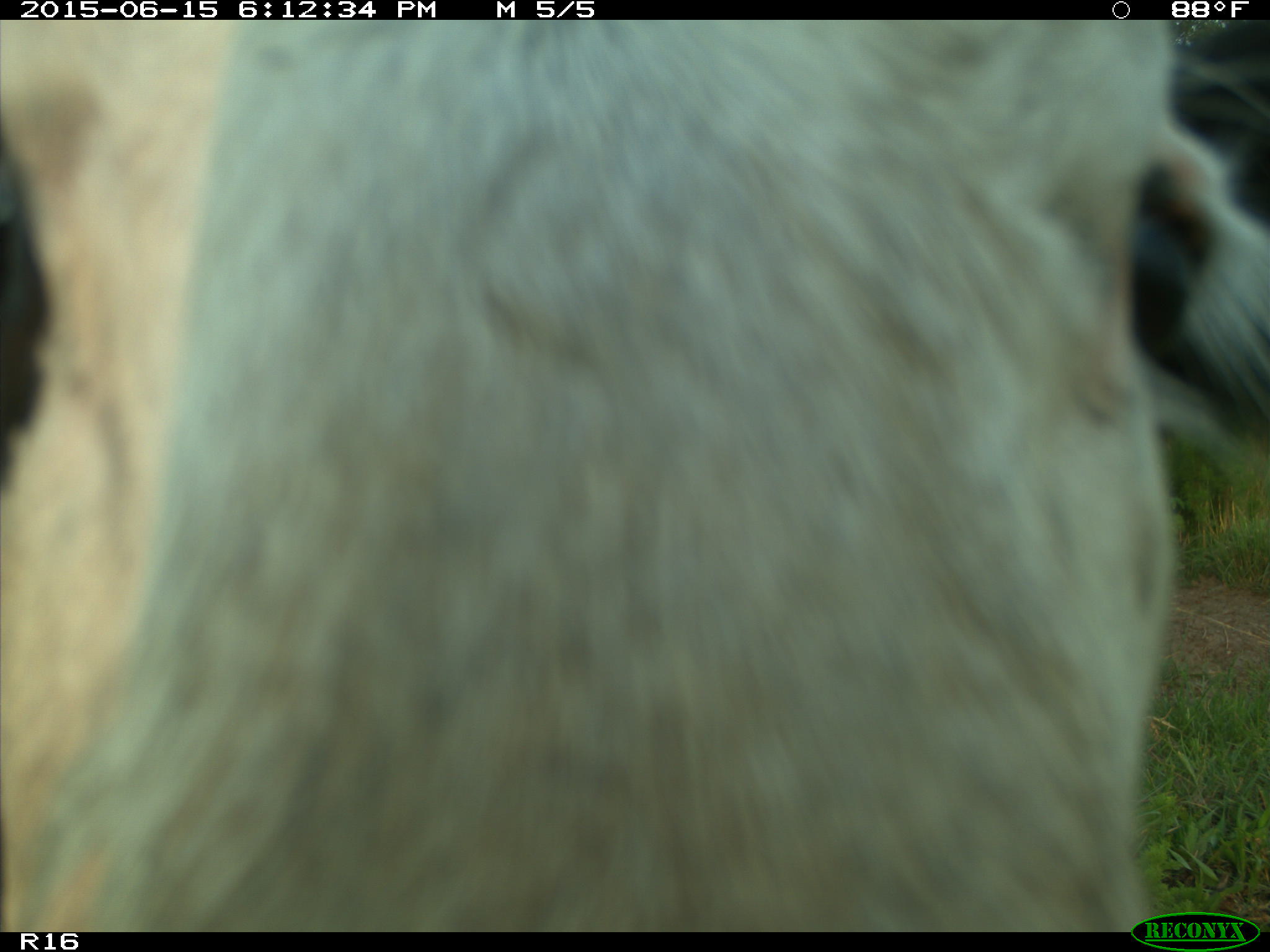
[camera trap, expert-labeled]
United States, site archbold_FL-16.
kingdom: Animalia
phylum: Chordata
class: Mammalia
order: Artiodactyla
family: Bovidae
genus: Bos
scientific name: Bos taurus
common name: domestic cow